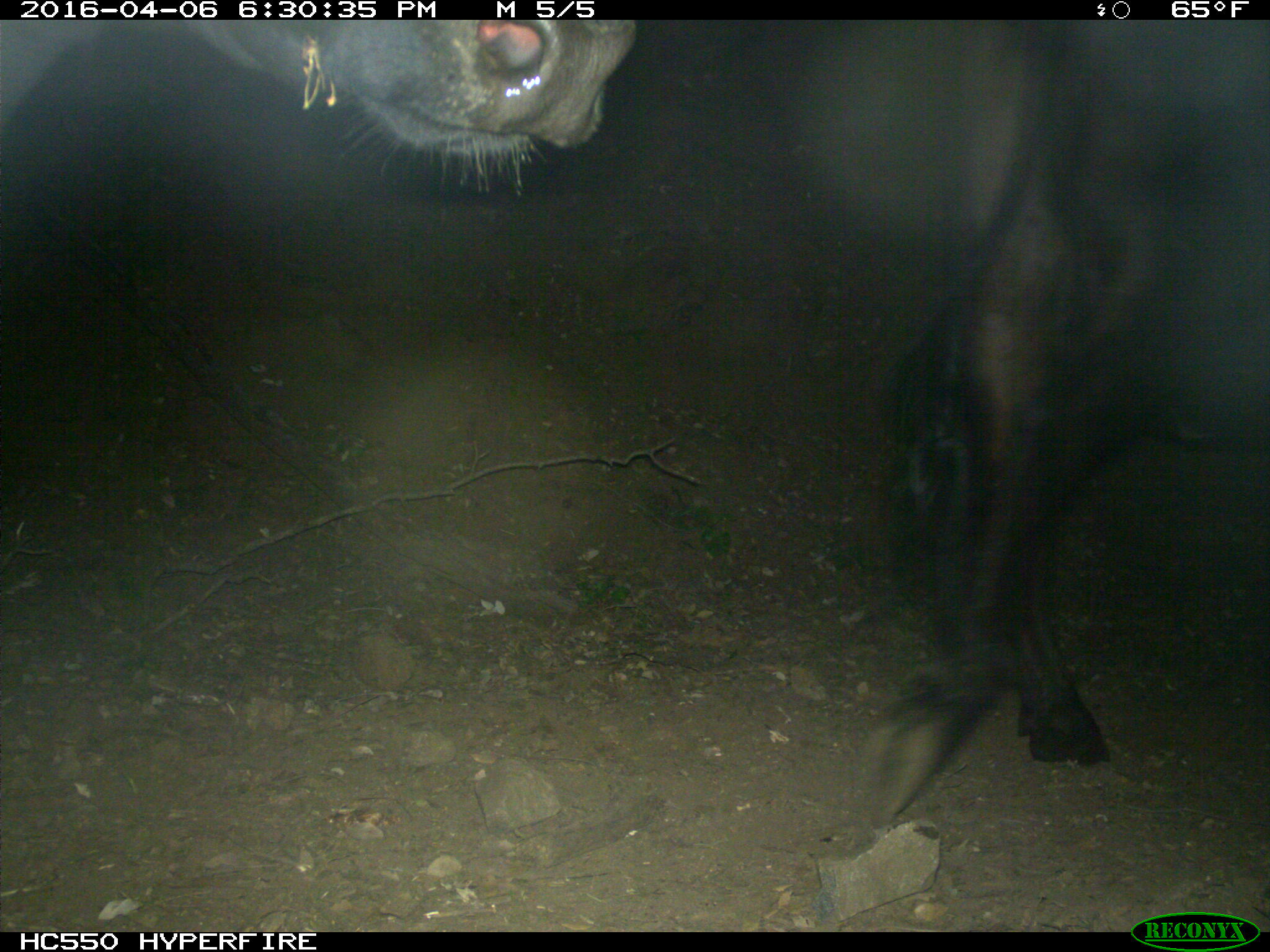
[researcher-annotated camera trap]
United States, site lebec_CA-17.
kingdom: Animalia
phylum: Chordata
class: Mammalia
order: Artiodactyla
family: Bovidae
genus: Bos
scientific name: Bos taurus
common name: domestic cow